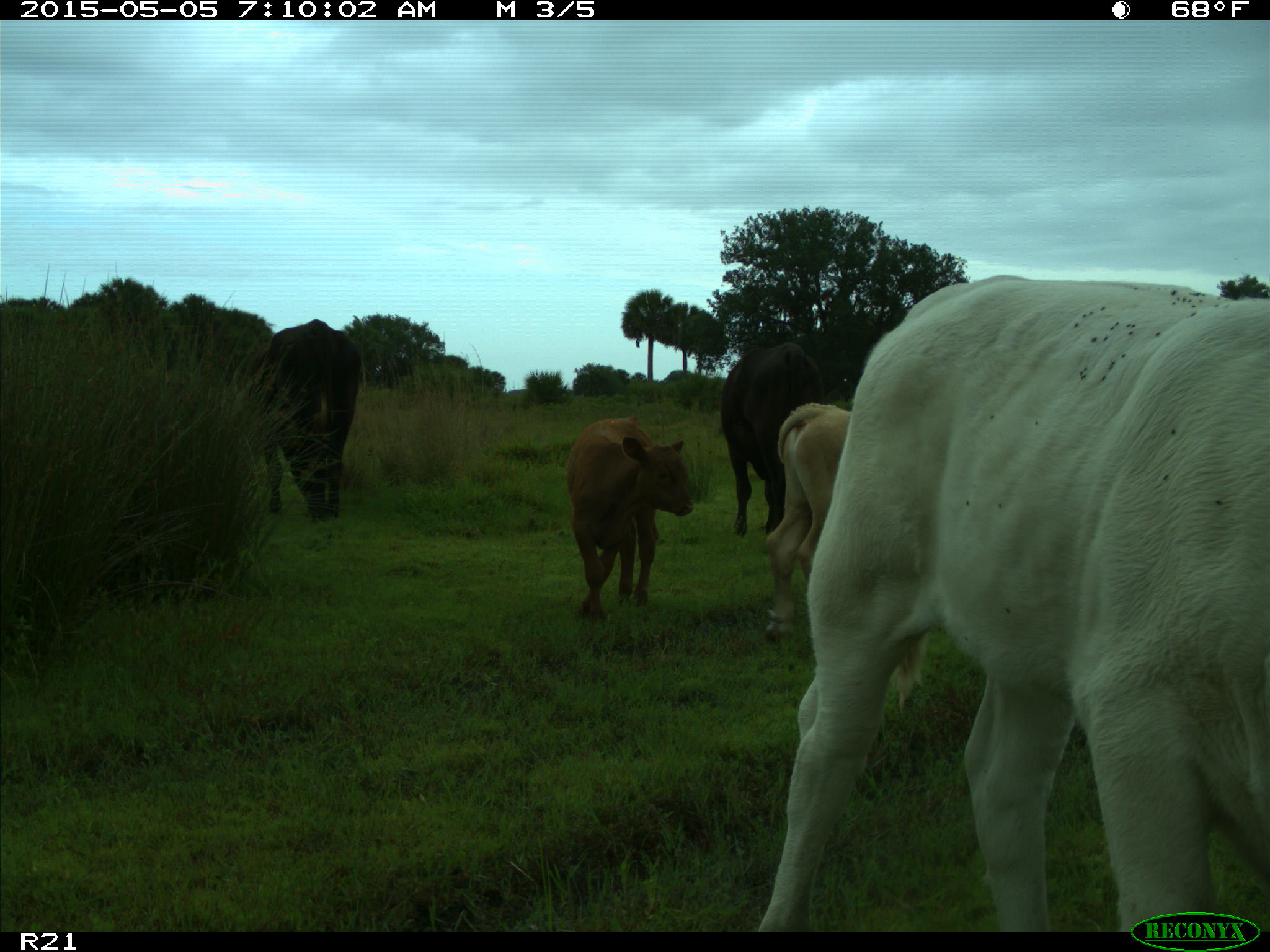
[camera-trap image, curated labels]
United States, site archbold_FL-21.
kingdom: Animalia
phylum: Chordata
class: Mammalia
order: Artiodactyla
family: Bovidae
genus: Bos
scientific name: Bos taurus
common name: domestic cow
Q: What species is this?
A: Bos taurus (domestic cow).